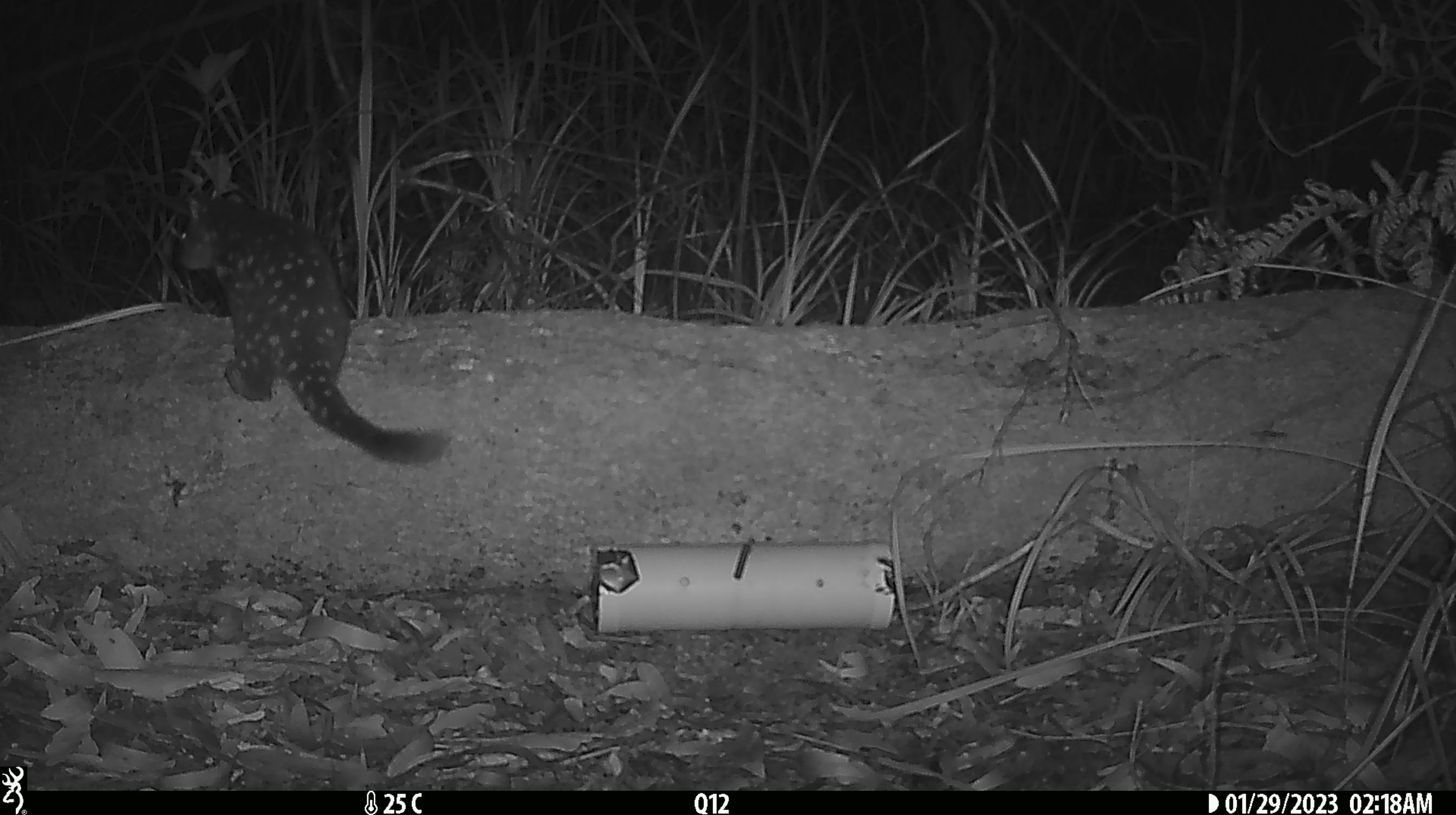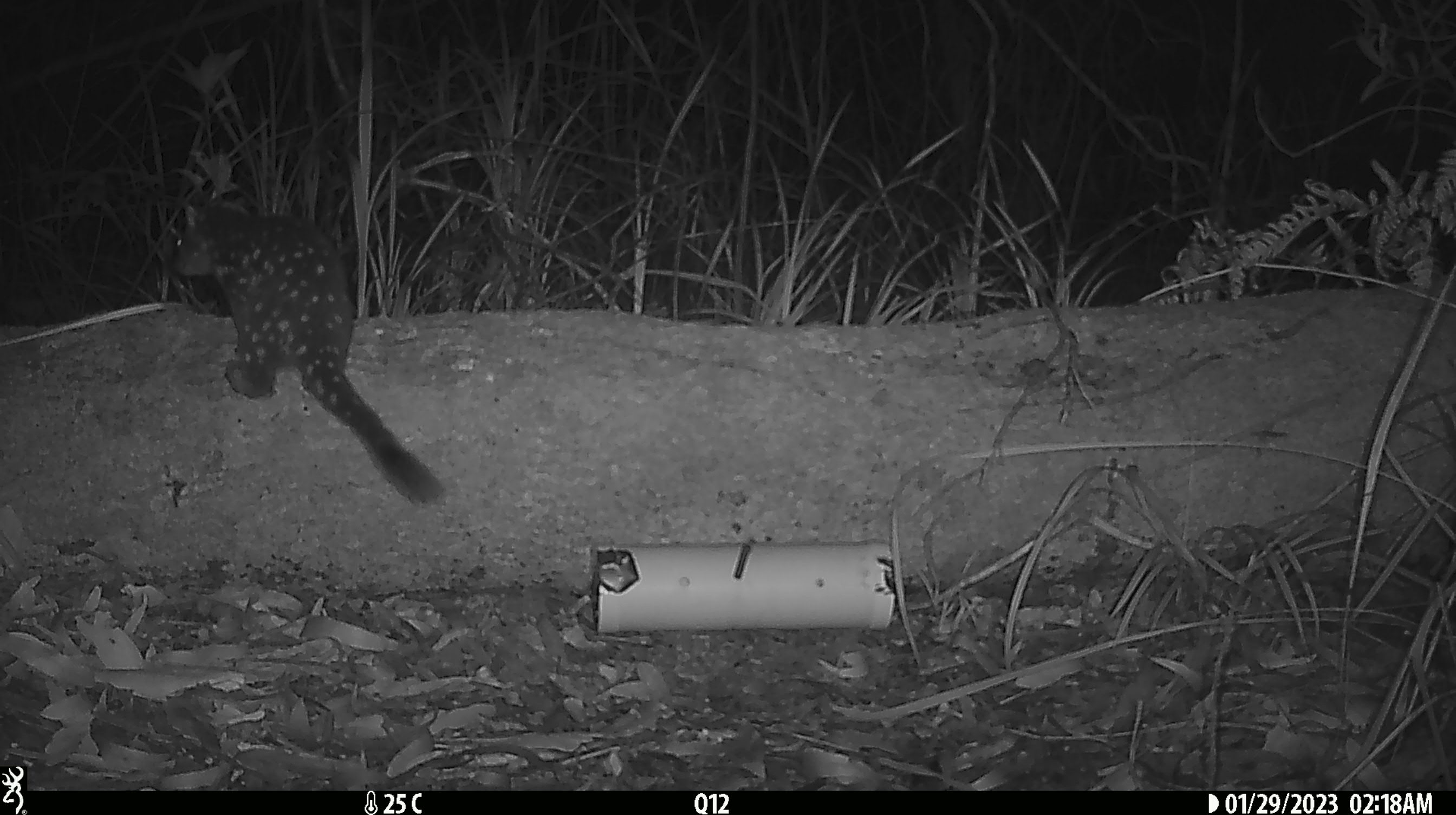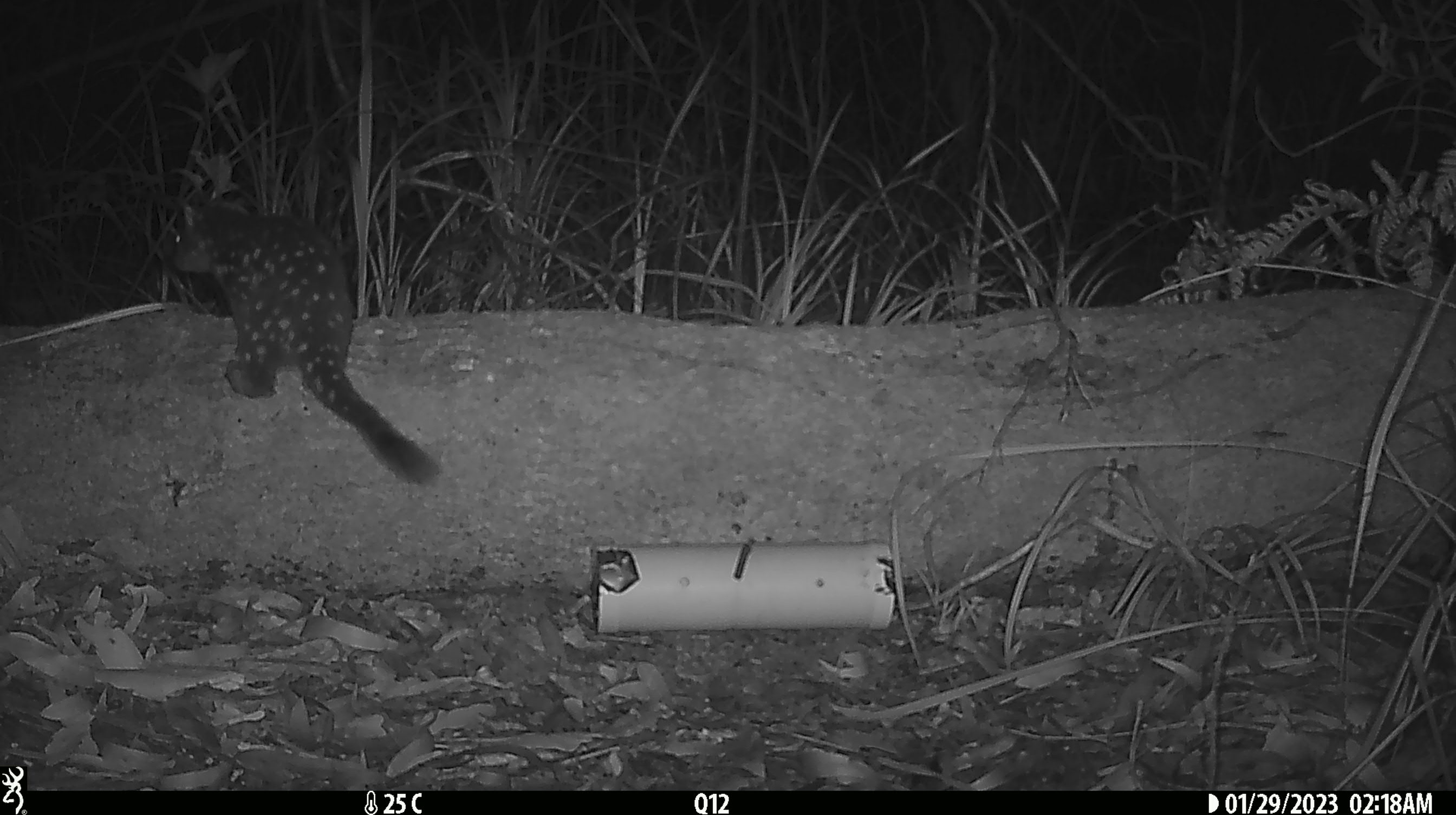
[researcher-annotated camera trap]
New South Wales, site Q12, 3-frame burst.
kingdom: Animalia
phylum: Chordata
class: Mammalia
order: Dasyuromorphia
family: Dasyuridae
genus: Dasyurus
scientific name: Dasyurus maculatus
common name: spotted-tailed quoll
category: quoll